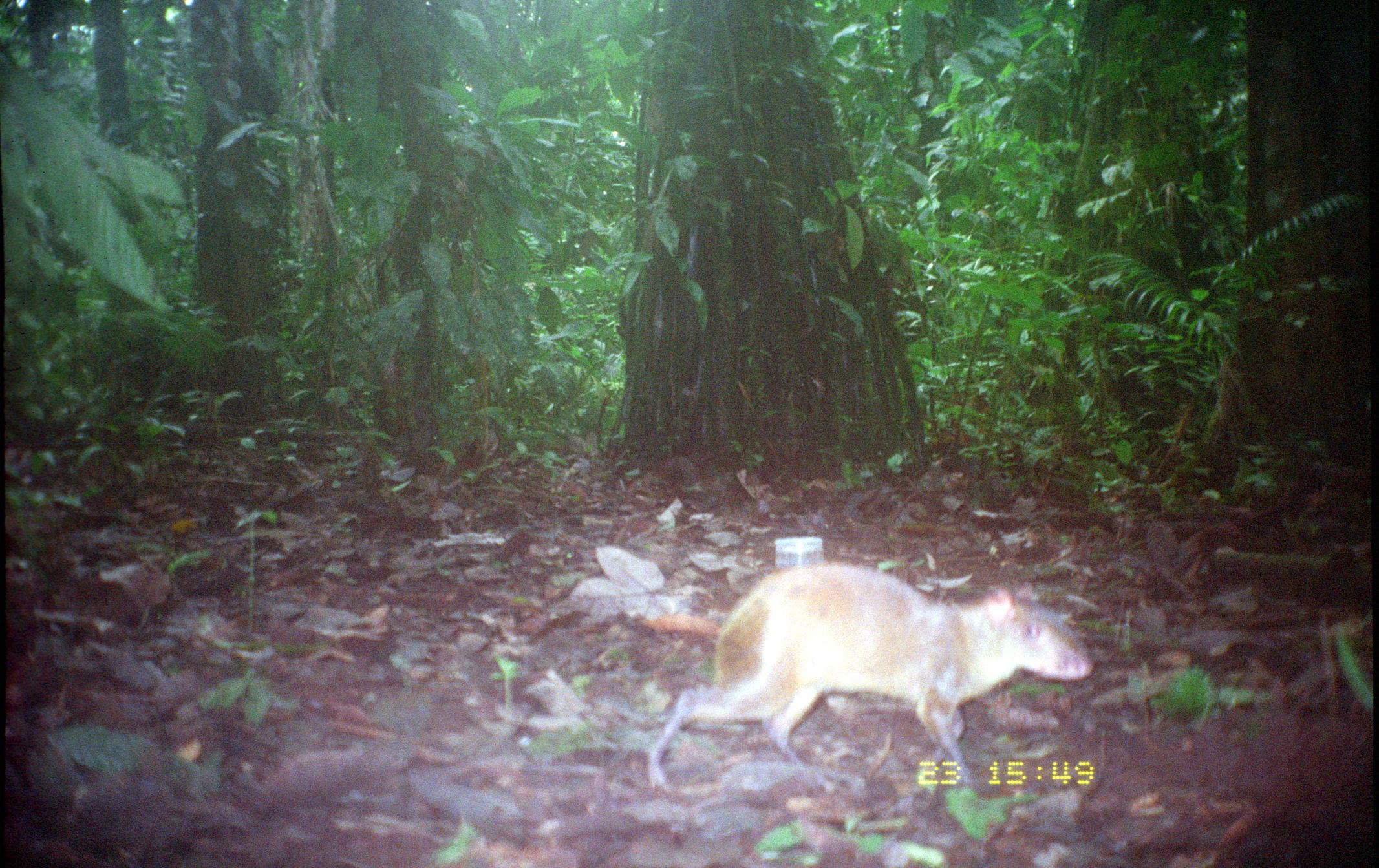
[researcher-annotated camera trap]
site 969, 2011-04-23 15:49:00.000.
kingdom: Animalia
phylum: Chordata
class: Mammalia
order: Rodentia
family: Dasyproctidae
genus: Dasyprocta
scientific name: Dasyprocta punctata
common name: central american agouti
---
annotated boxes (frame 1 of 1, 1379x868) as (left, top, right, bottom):
dasyprocta punctata: (647, 561, 1092, 795)